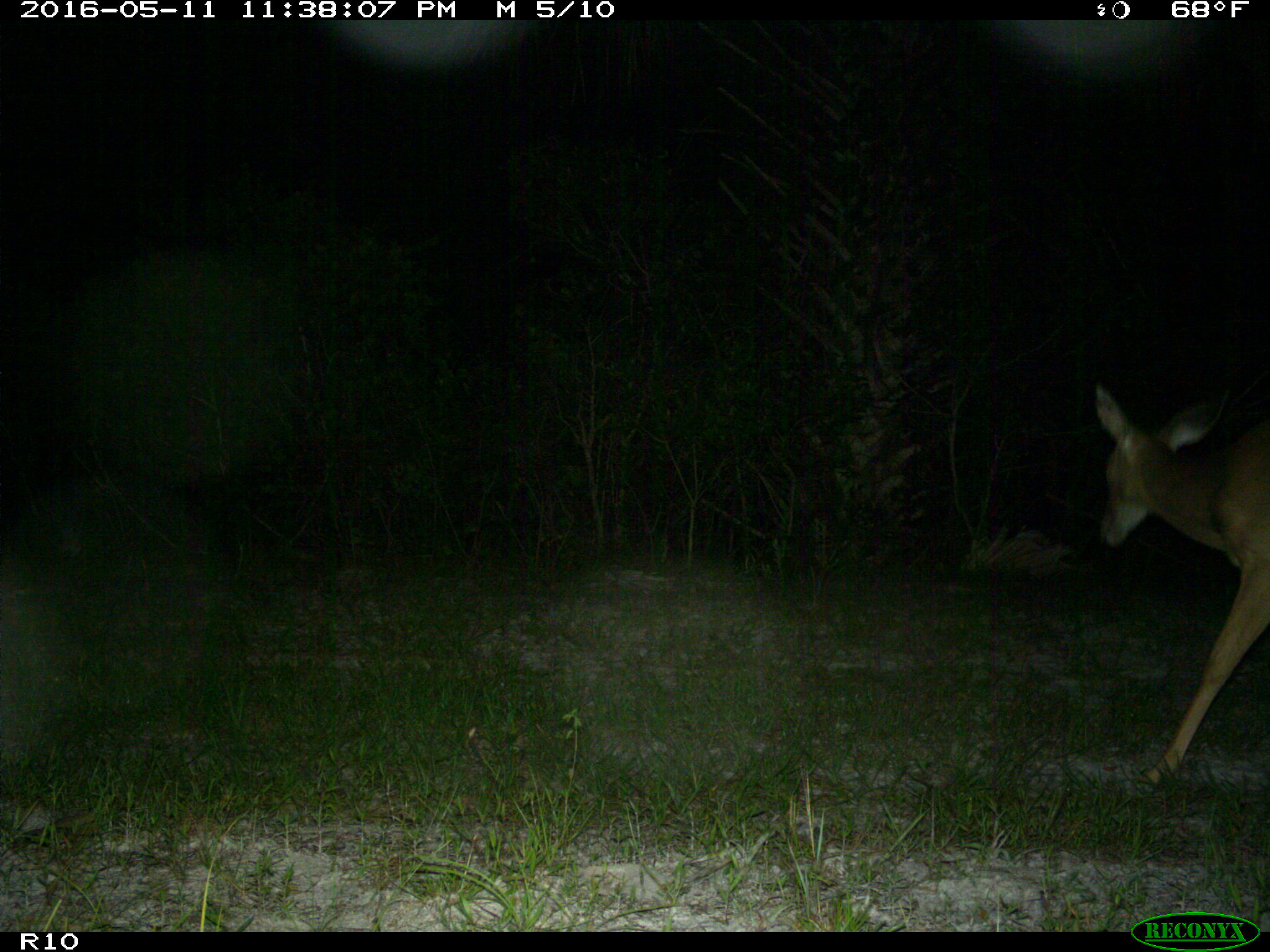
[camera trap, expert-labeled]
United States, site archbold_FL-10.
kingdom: Animalia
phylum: Chordata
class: Mammalia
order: Artiodactyla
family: Cervidae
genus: Odocoileus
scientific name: Odocoileus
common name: deer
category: unidentified deer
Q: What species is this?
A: Unidentified deer (deer) (Odocoileus).